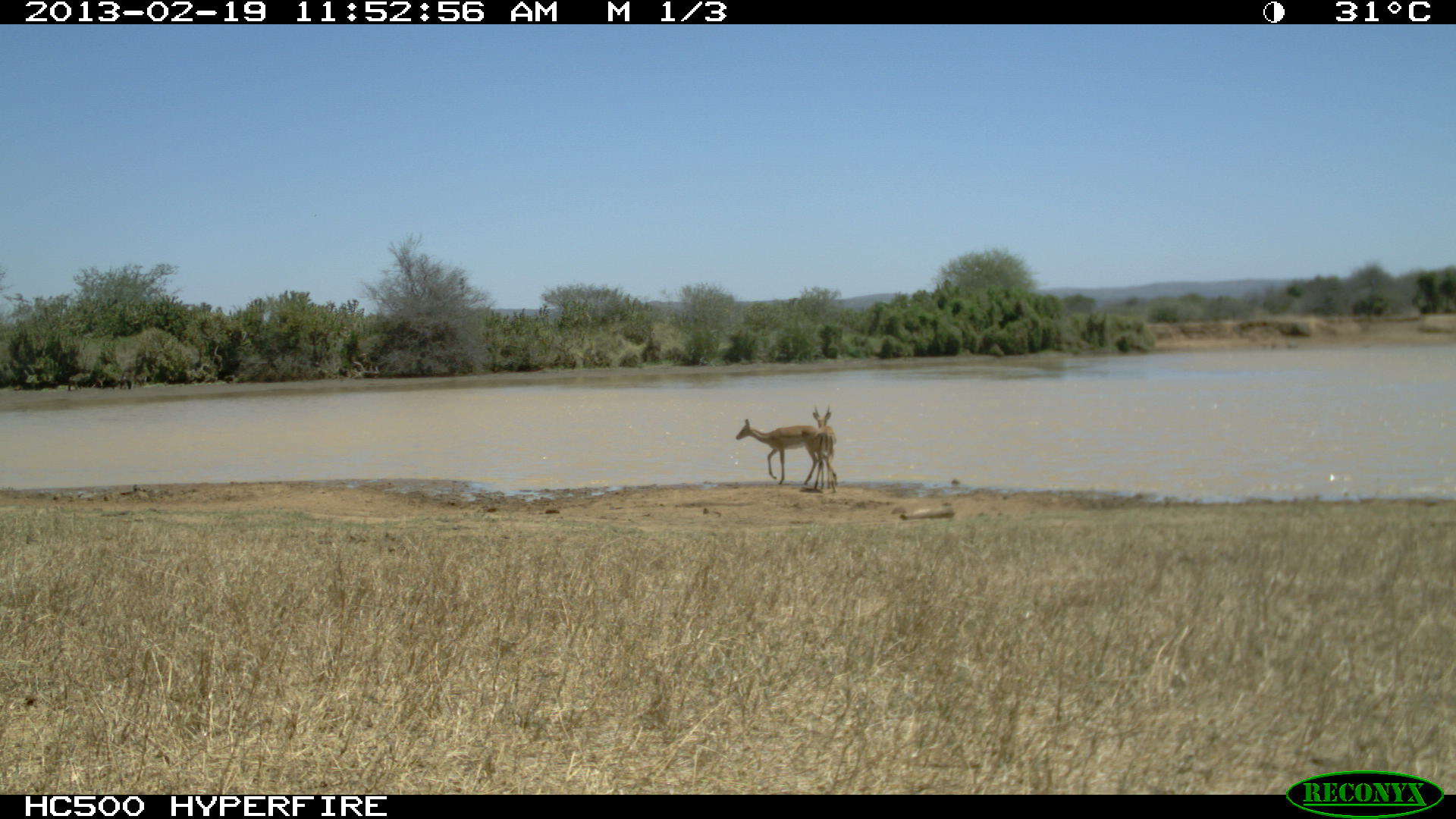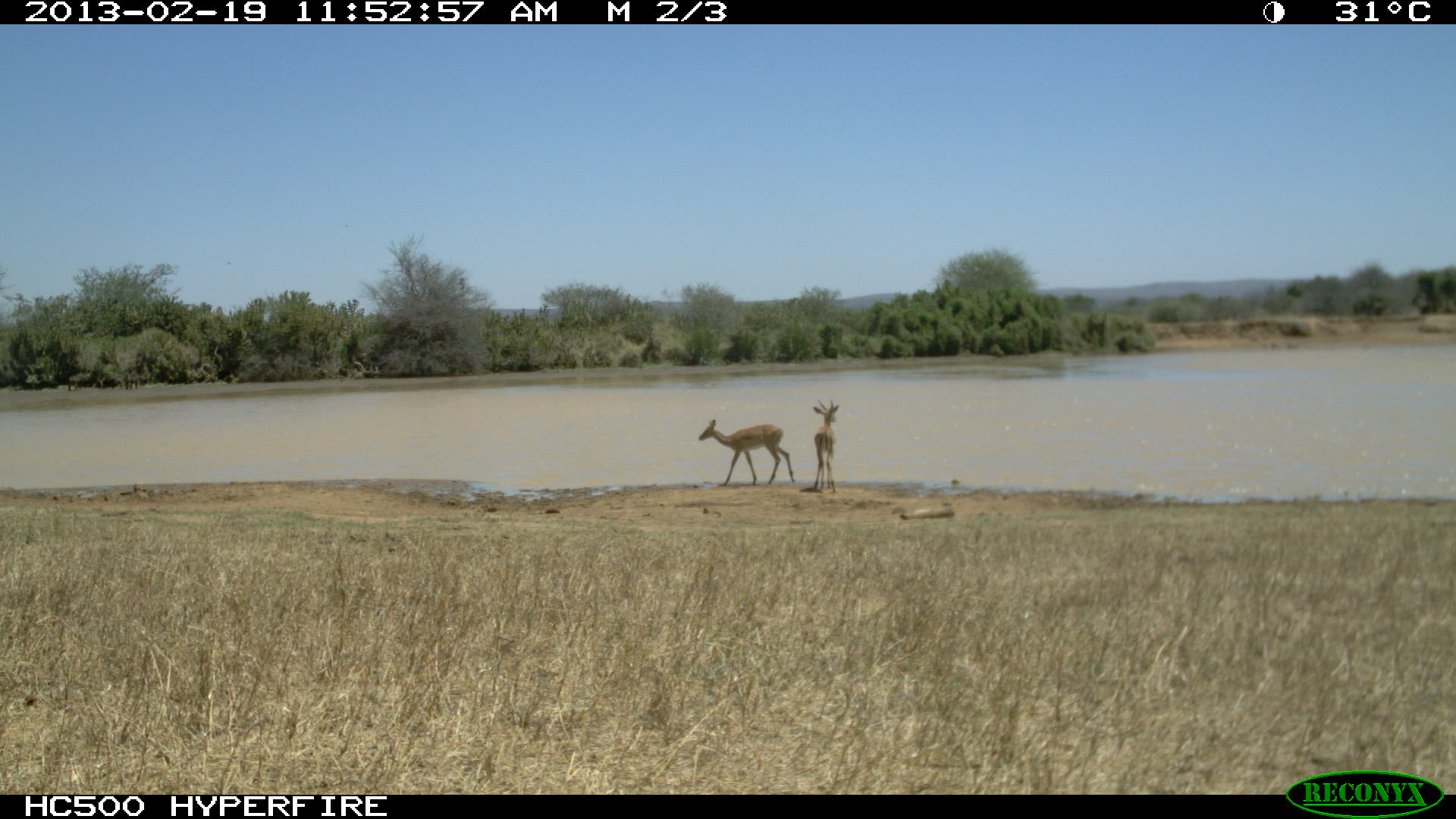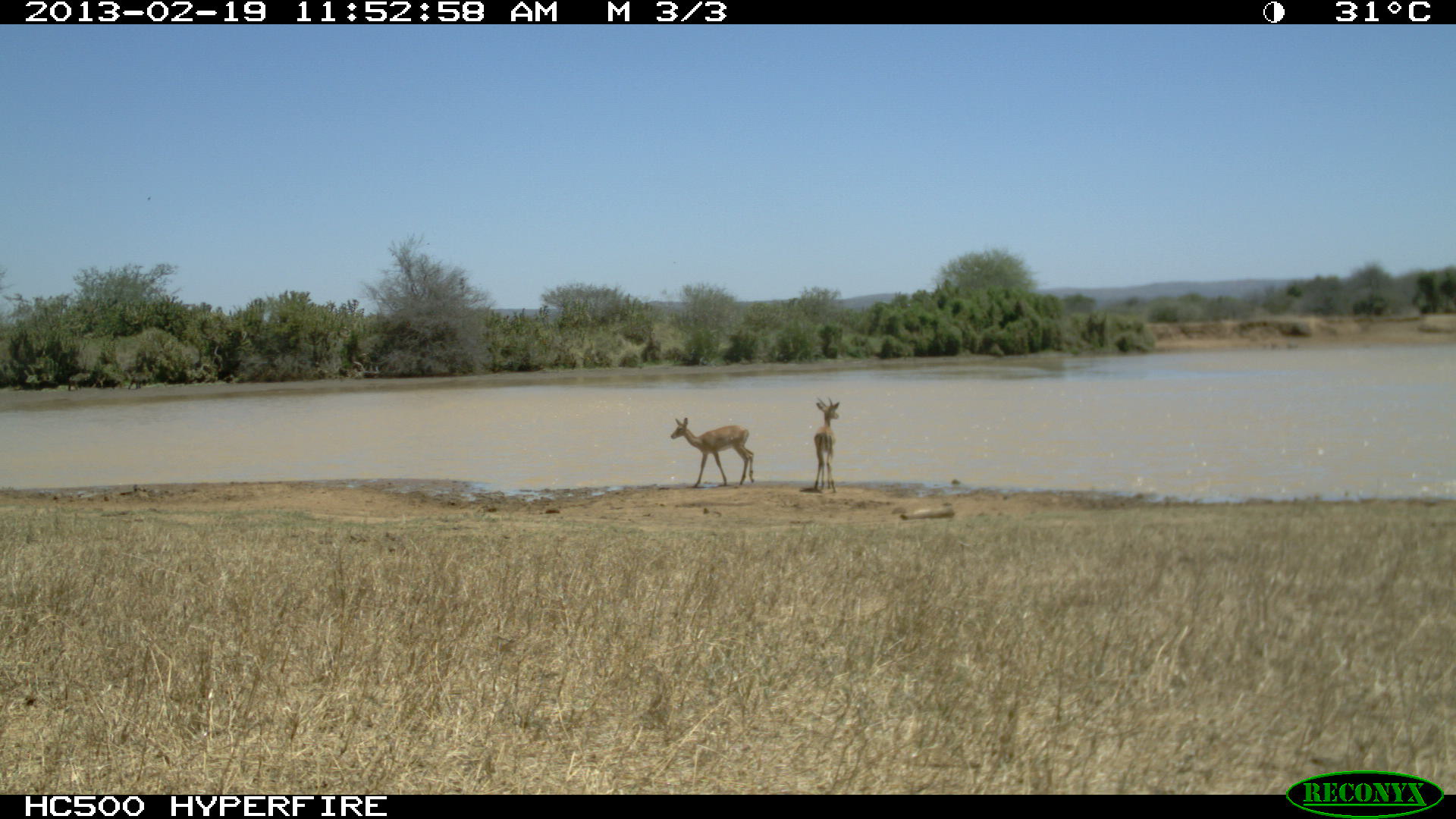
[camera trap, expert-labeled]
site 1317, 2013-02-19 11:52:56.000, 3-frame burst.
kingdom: Animalia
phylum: Chordata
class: Mammalia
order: Artiodactyla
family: Bovidae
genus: Aepyceros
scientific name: Aepyceros melampus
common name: impala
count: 3